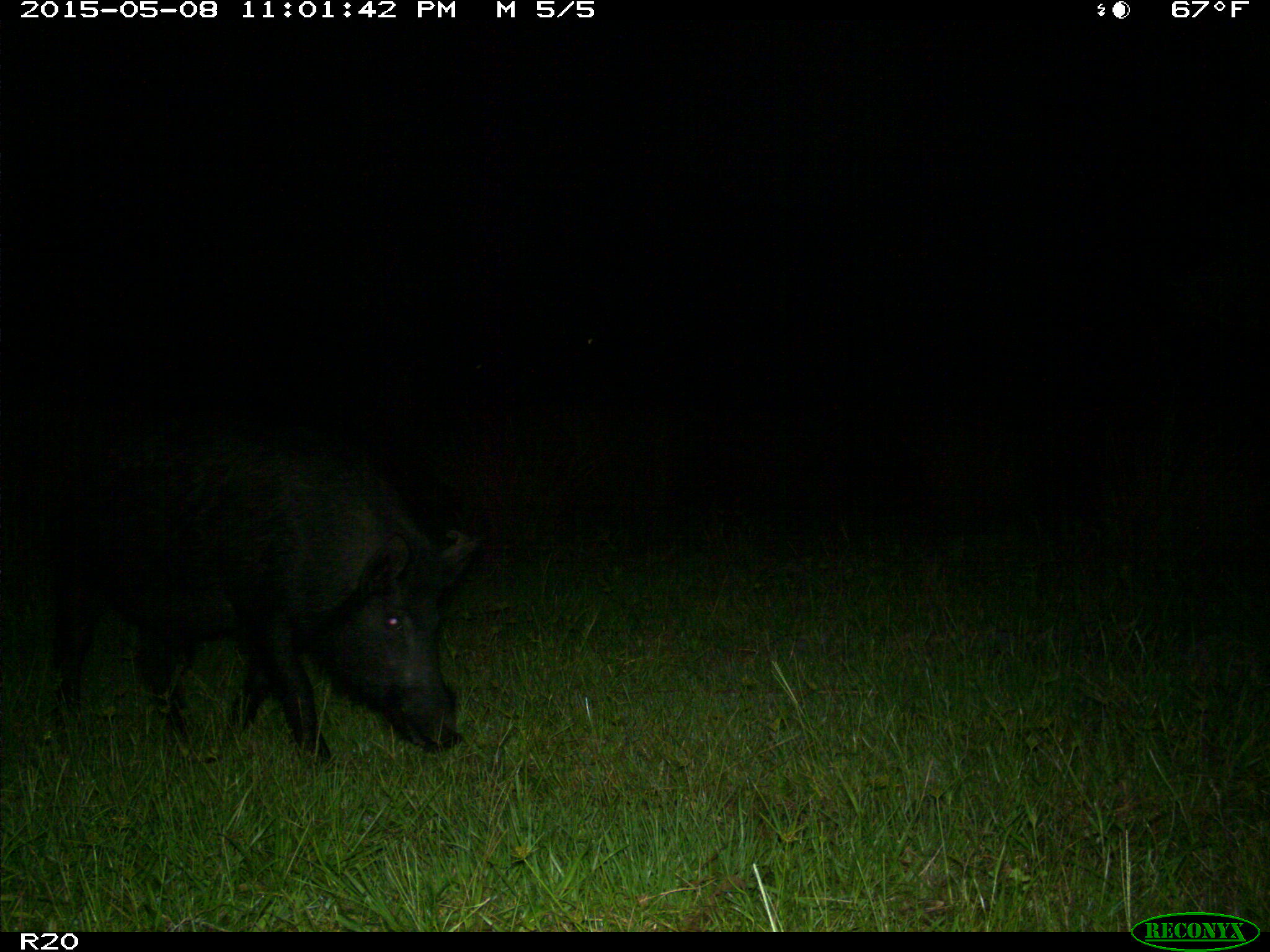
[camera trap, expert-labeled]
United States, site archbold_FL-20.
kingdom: Animalia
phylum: Chordata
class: Mammalia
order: Artiodactyla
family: Suidae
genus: Sus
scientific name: Sus scrofa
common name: wild boar